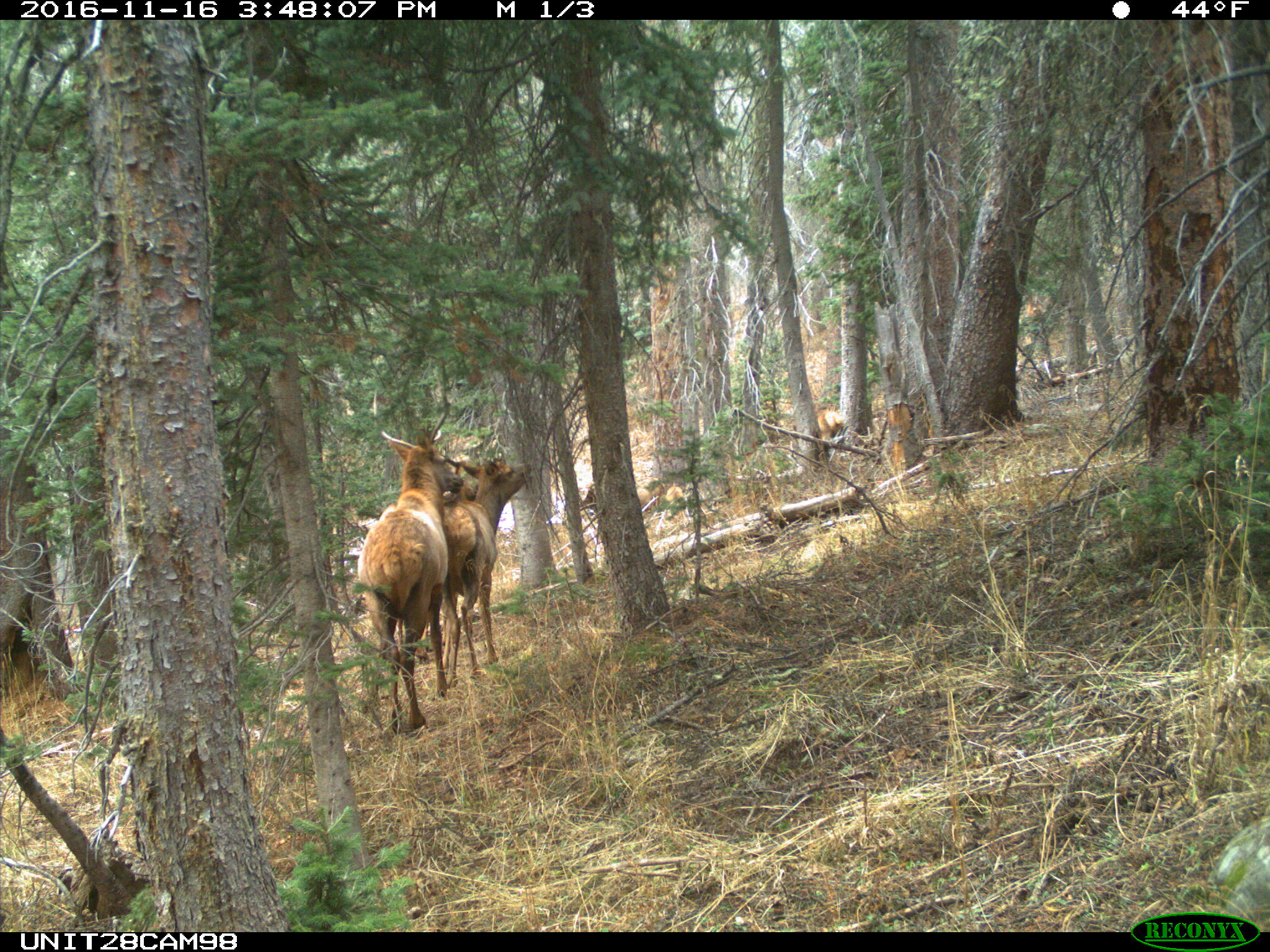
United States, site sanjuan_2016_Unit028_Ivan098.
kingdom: Animalia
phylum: Chordata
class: Mammalia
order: Artiodactyla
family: Cervidae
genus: Cervus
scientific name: Cervus elaphus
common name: red deer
Cervus elaphus (red deer).